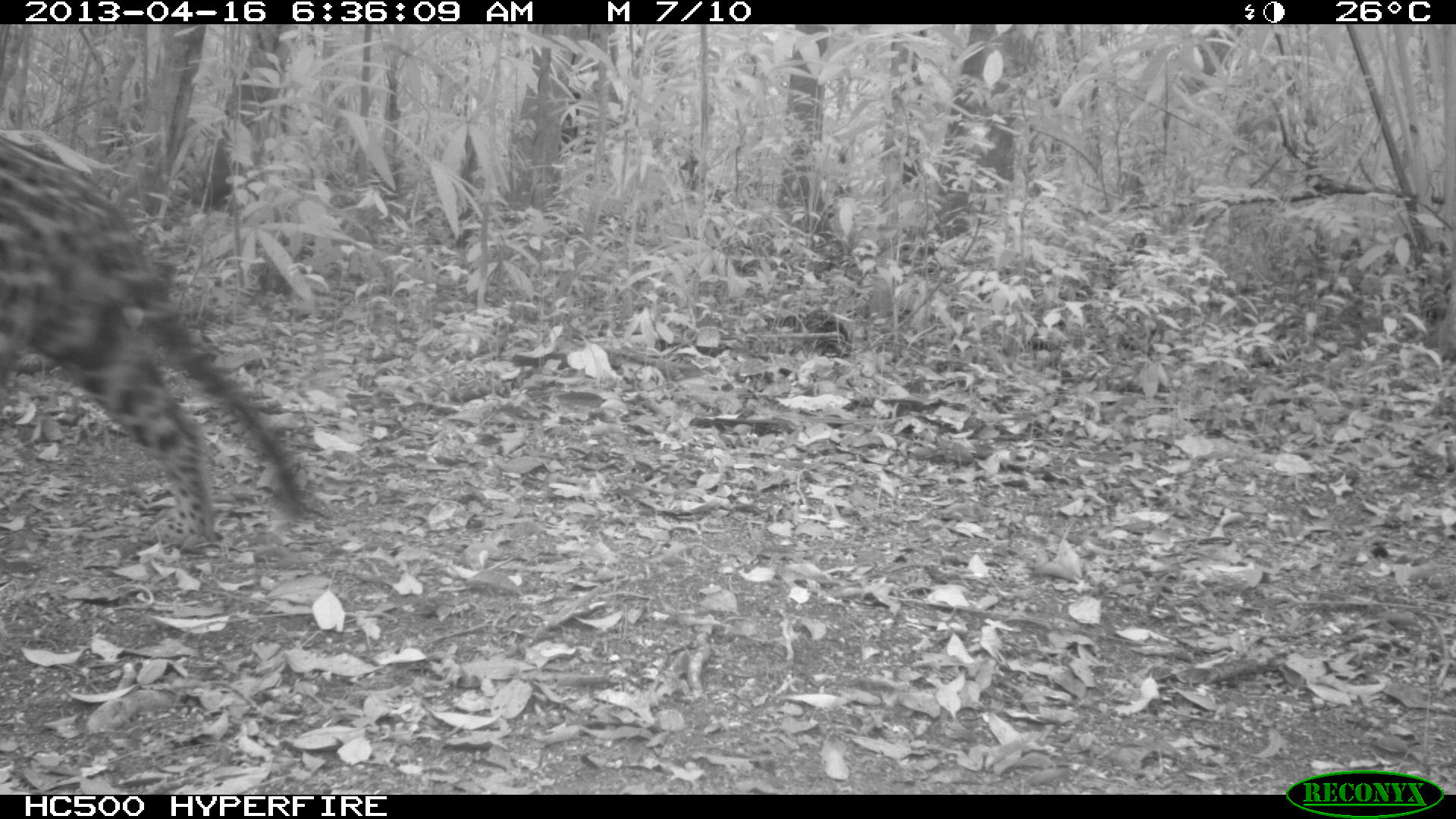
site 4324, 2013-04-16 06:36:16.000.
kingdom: Animalia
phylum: Chordata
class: Mammalia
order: Carnivora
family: Felidae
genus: Panthera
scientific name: Panthera onca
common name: jaguar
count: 1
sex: male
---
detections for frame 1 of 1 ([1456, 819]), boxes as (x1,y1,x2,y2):
panthera onca: (0,128,307,552)